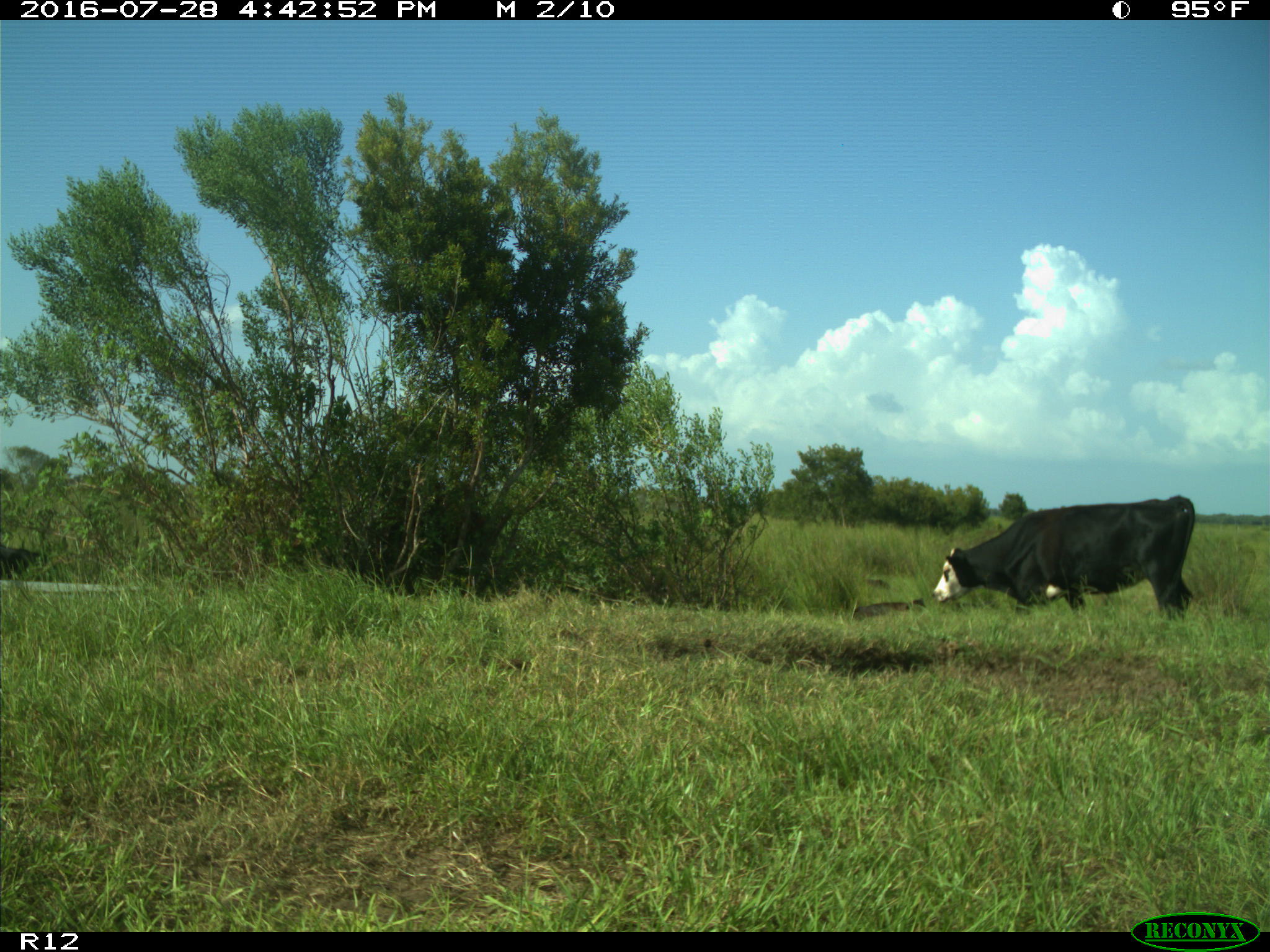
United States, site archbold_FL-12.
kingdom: Animalia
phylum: Chordata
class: Mammalia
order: Artiodactyla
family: Bovidae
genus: Bos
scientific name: Bos taurus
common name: domestic cow